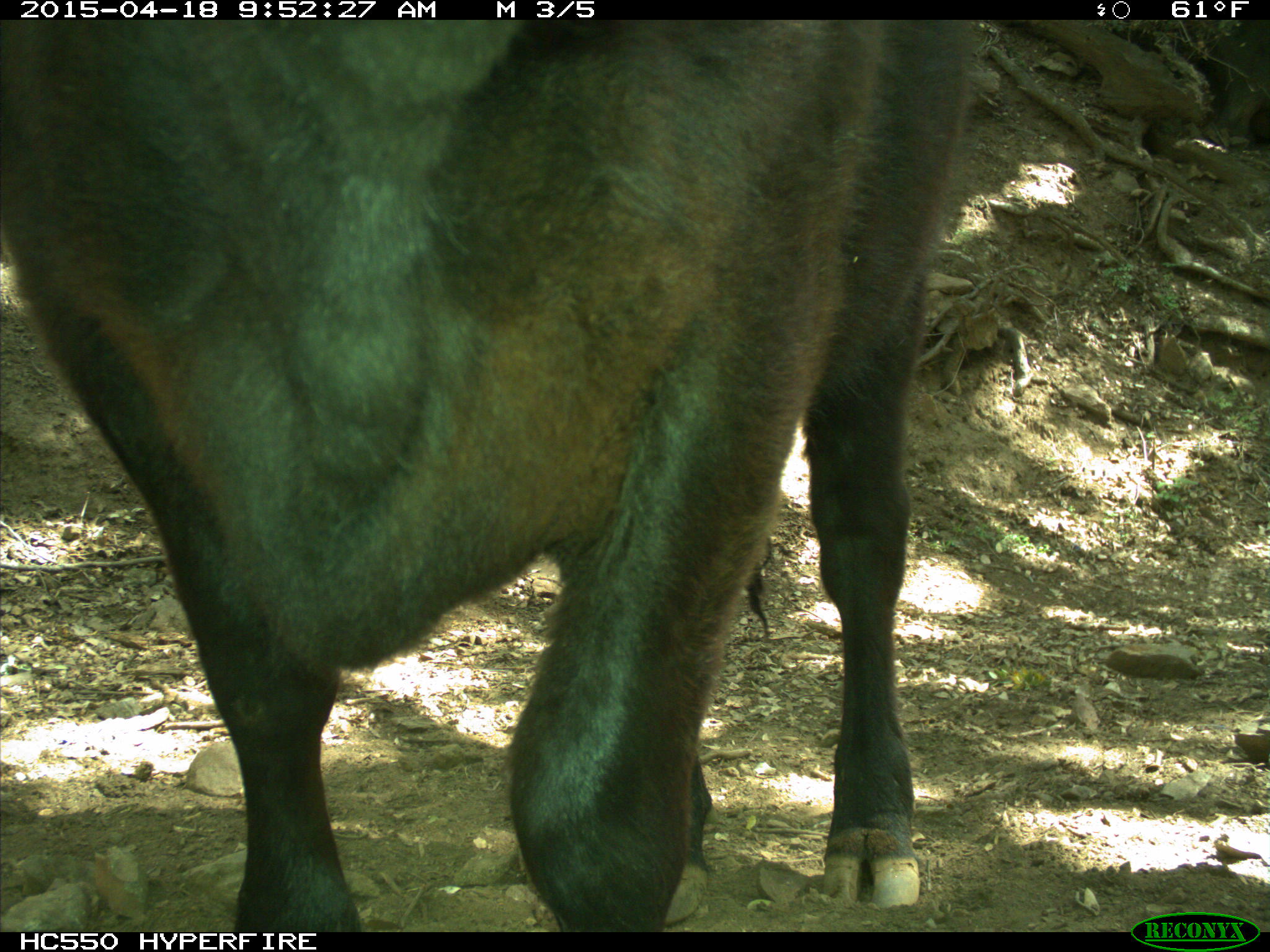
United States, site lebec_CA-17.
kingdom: Animalia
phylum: Chordata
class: Mammalia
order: Artiodactyla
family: Bovidae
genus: Bos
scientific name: Bos taurus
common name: domestic cow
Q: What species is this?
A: Bos taurus (domestic cow).